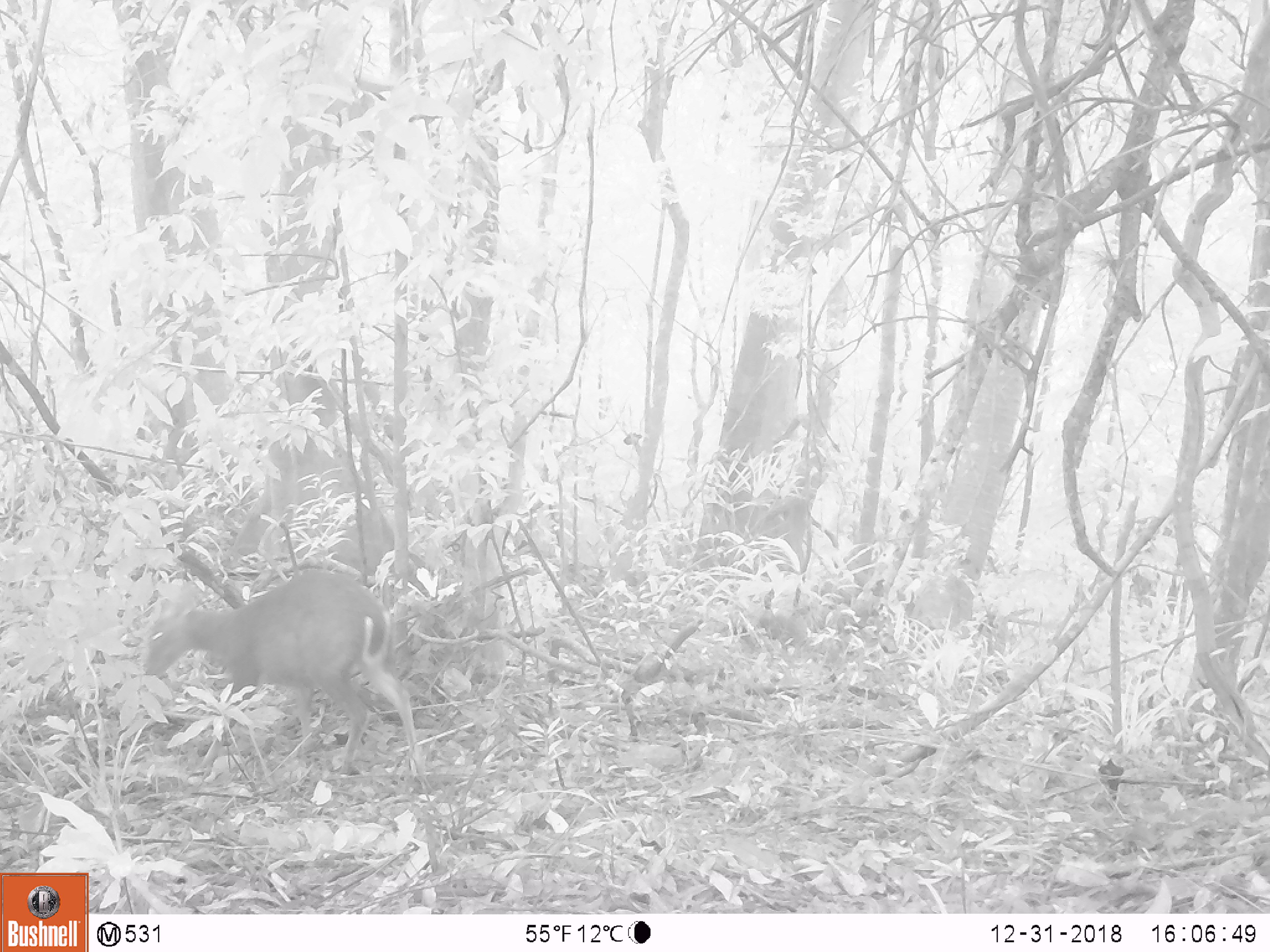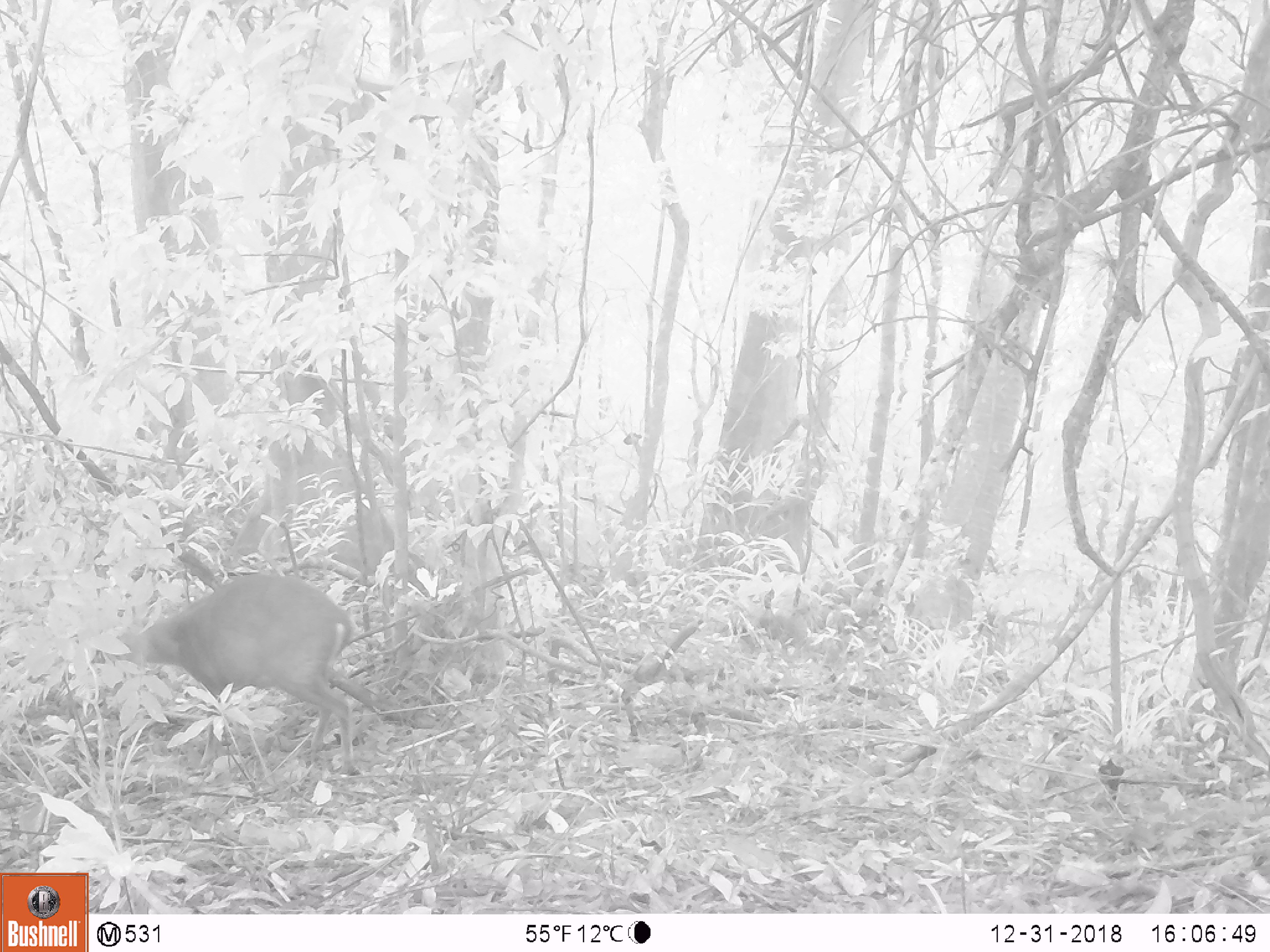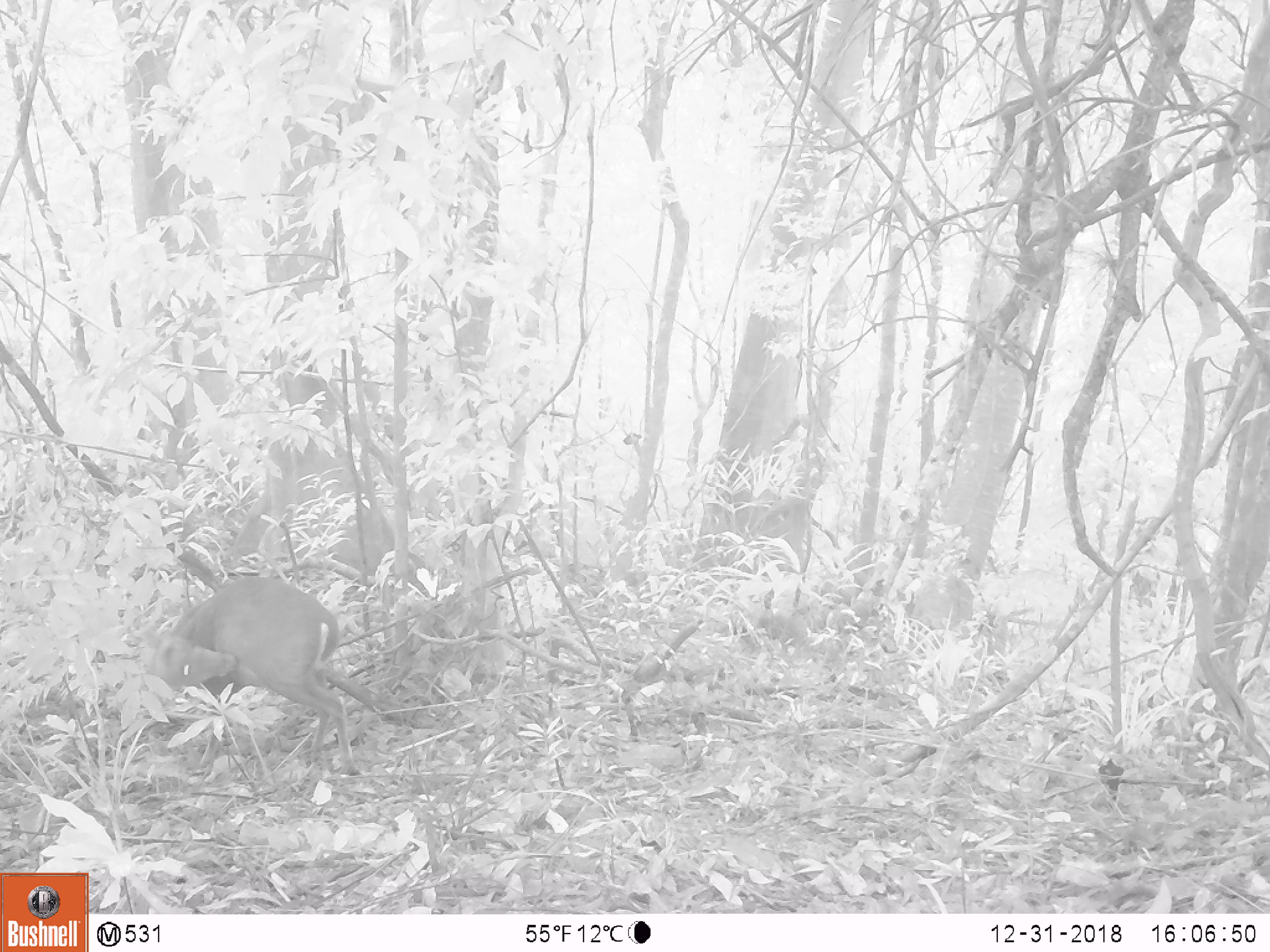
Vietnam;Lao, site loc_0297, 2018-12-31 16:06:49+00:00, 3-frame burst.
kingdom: Animalia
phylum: Chordata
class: Mammalia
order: Artiodactyla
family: Cervidae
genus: Muntiacus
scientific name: Muntiacus rooseveltorum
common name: roosevelt's muntjac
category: roosevelts muntjac group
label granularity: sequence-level